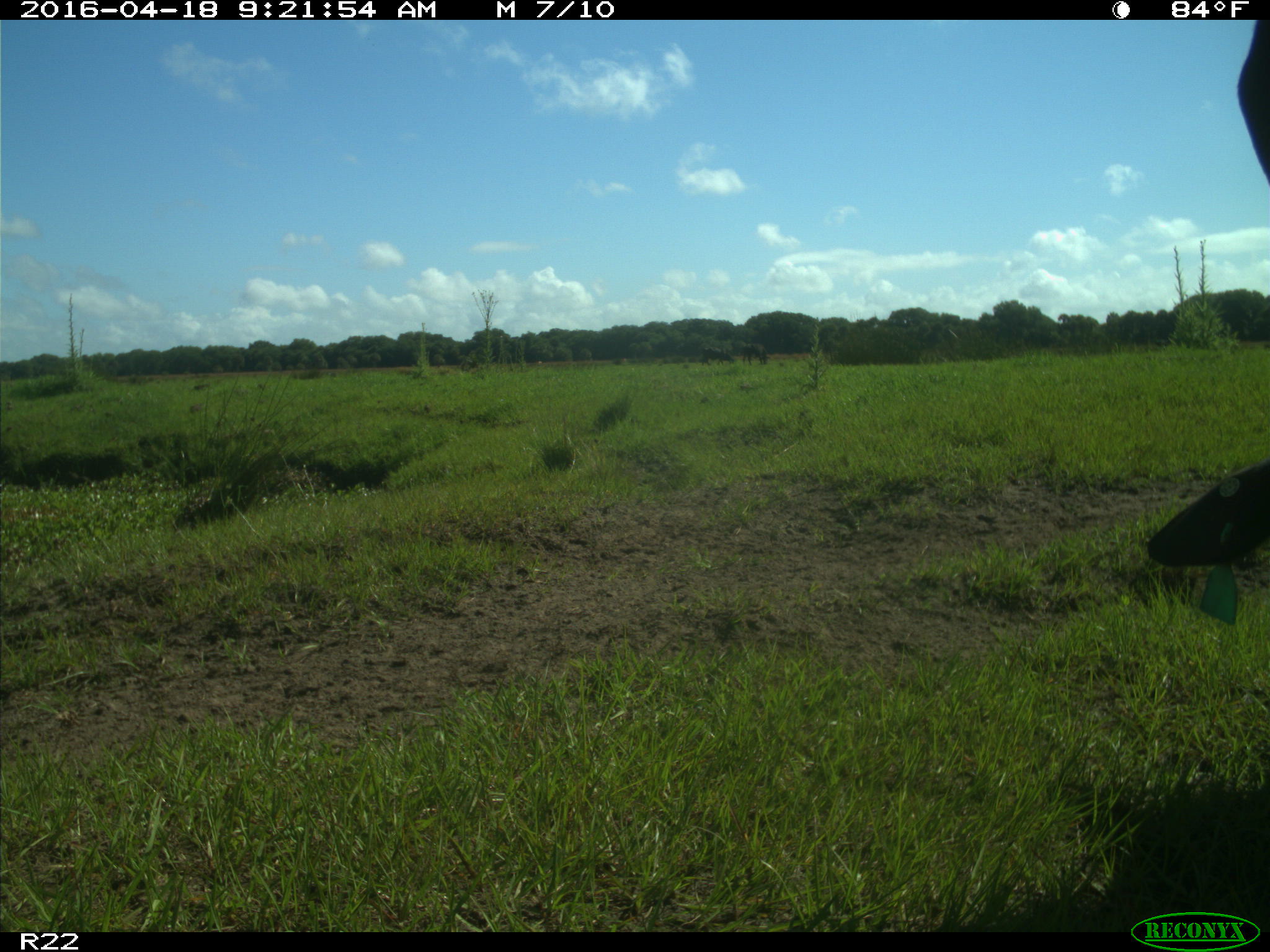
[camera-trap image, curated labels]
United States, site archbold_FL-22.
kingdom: Animalia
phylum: Chordata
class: Mammalia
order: Artiodactyla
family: Bovidae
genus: Bos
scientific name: Bos taurus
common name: domestic cow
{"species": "Bos taurus (domestic cow)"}